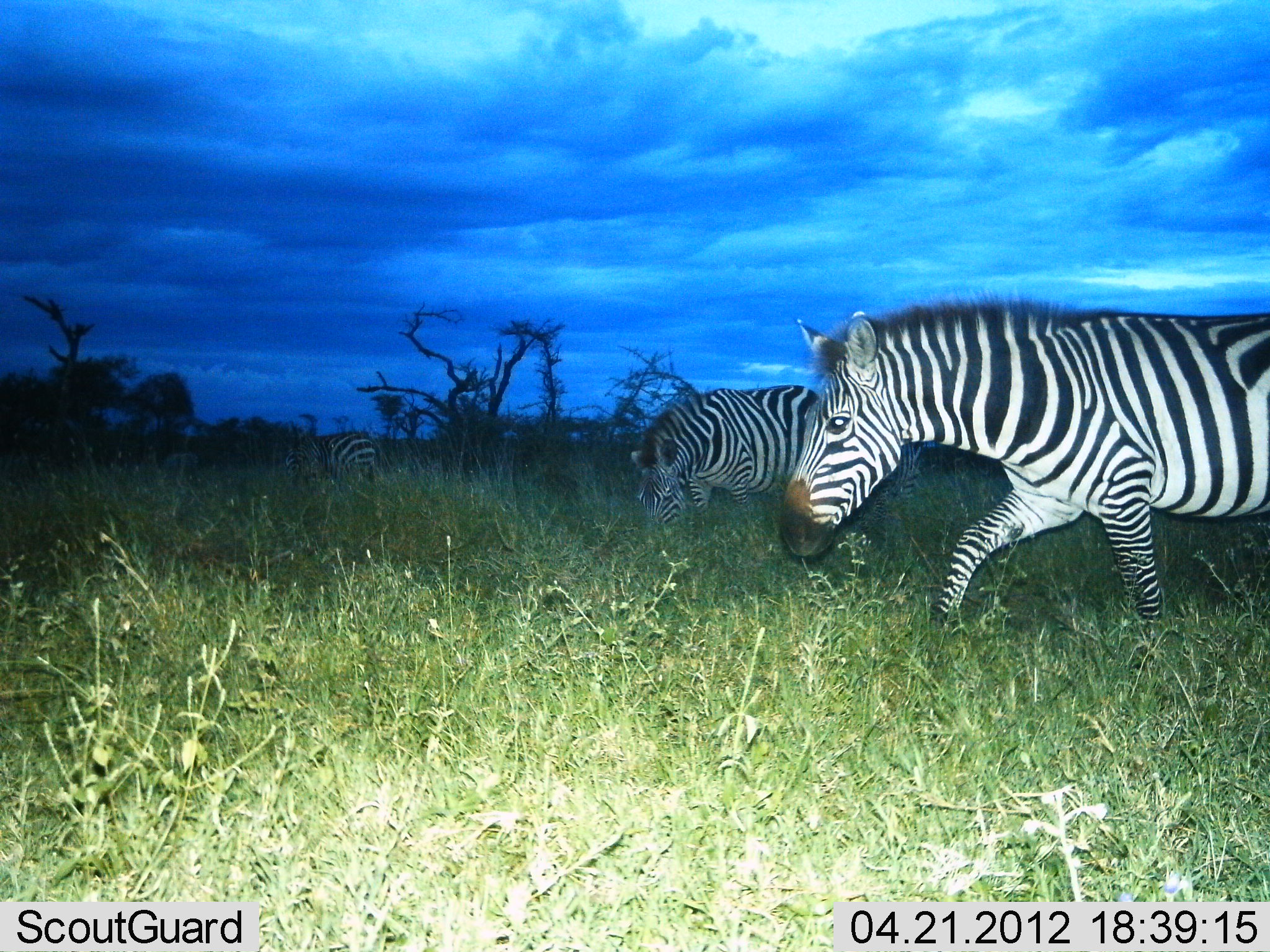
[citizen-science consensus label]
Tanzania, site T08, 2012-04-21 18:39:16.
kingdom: Animalia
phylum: Chordata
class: Mammalia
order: Perissodactyla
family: Equidae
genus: Equus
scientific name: Equus quagga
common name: plains zebra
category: zebra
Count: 3.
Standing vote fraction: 17%.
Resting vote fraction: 0%.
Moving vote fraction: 83%.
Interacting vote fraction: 0%.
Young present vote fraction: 0%.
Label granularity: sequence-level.